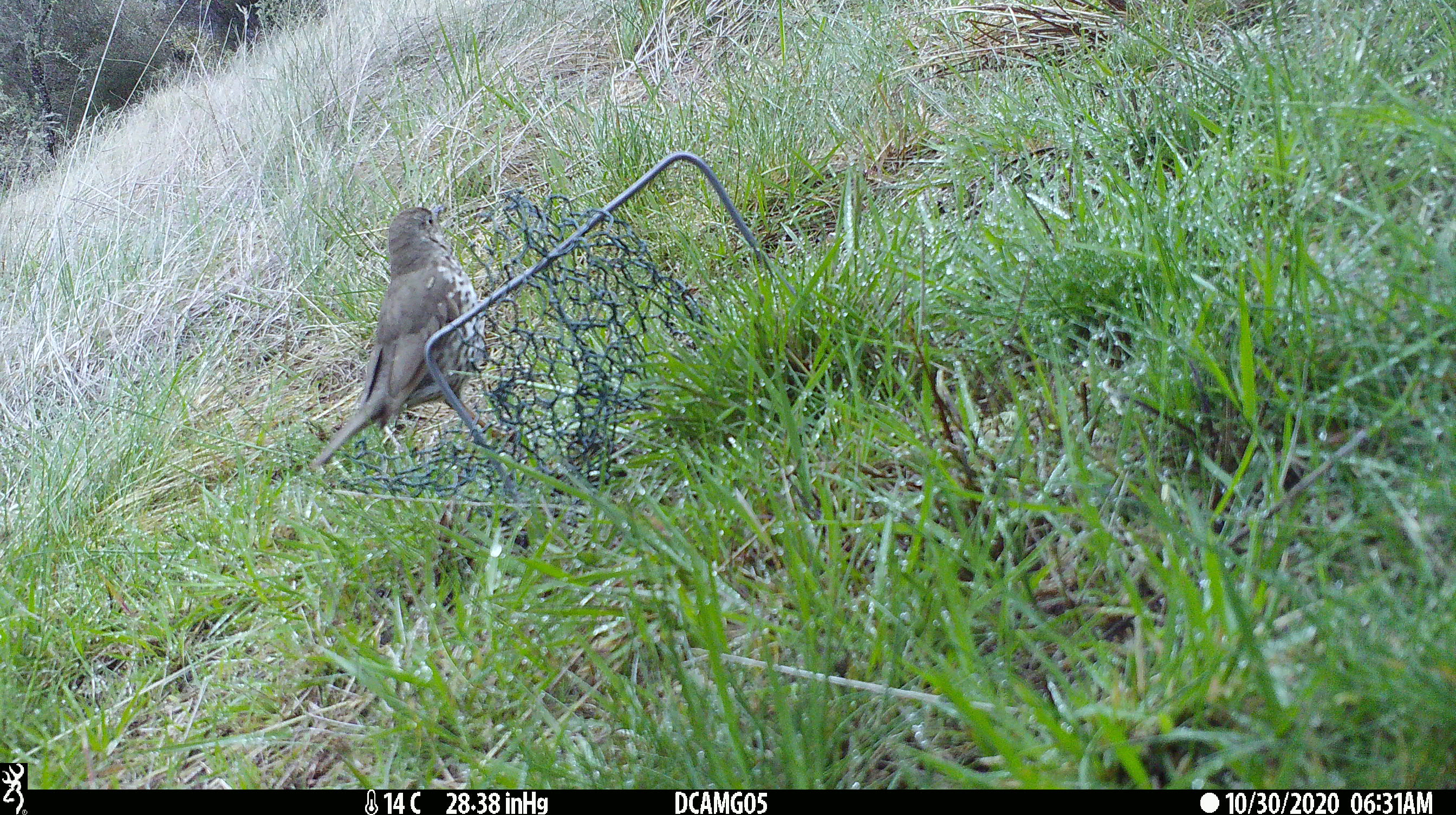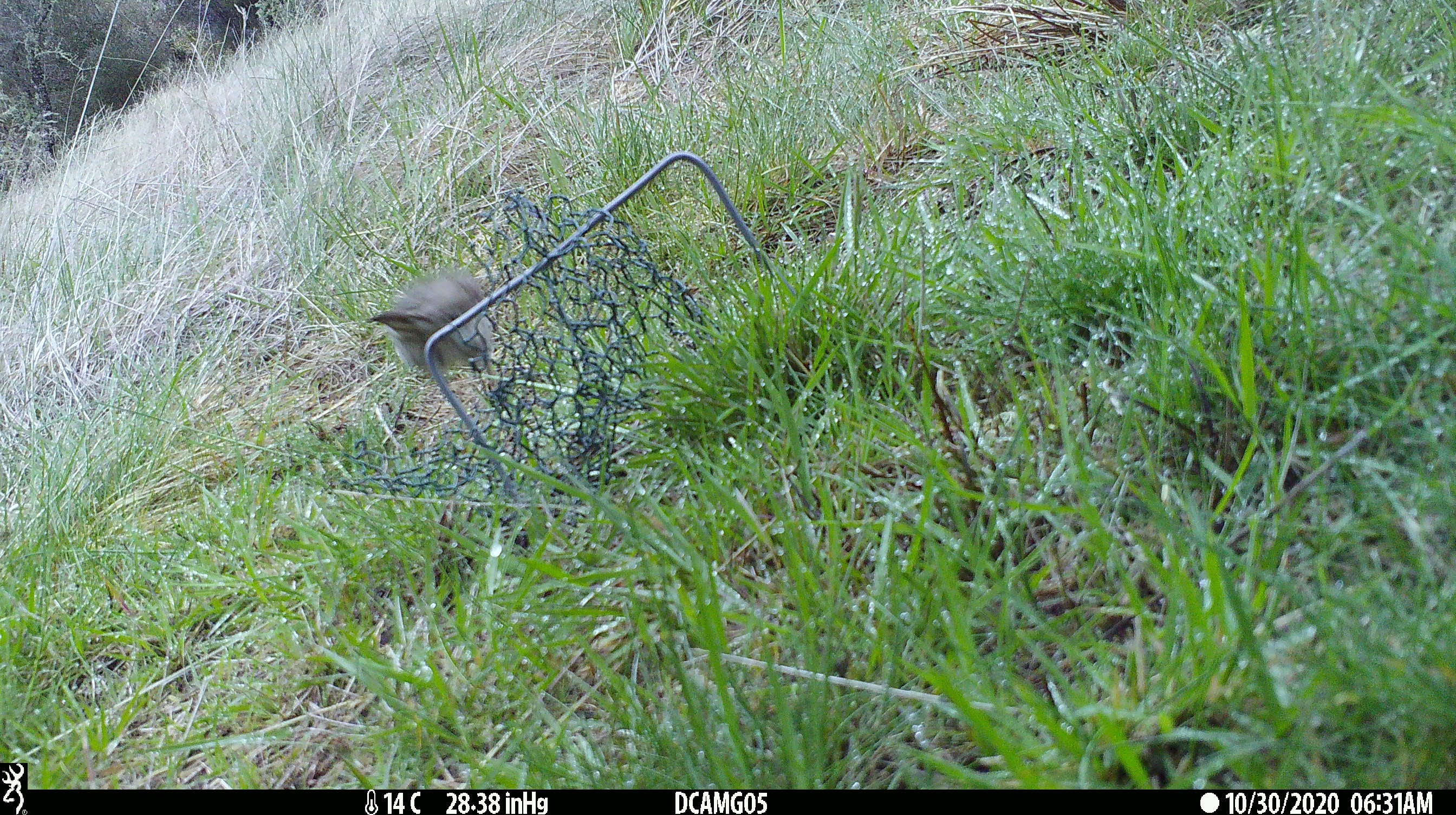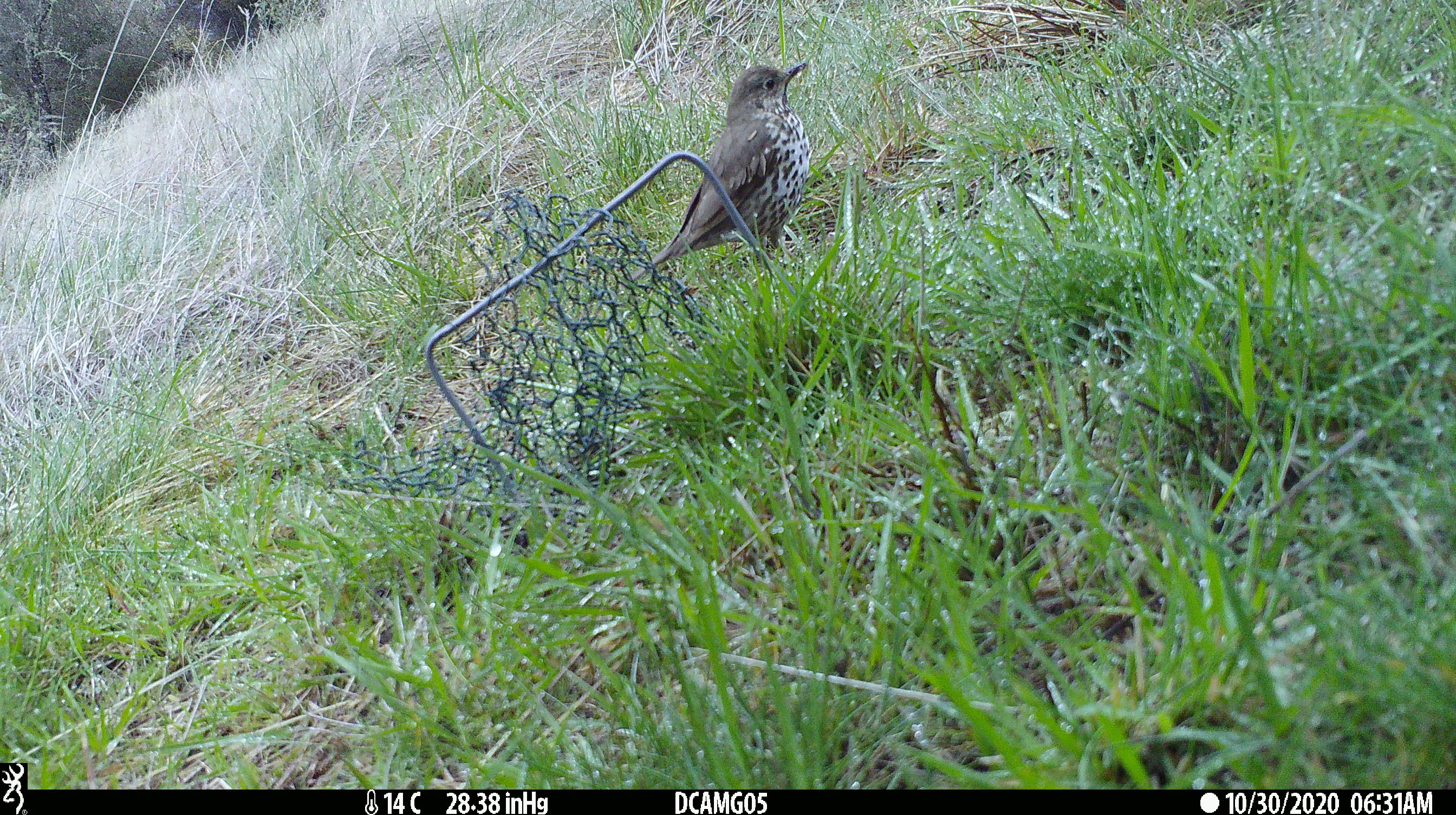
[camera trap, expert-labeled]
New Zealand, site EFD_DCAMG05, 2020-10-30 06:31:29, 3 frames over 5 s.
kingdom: Animalia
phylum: Chordata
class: Aves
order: Passeriformes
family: Turdidae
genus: Turdus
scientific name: Turdus philomelos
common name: song thrush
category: thrush